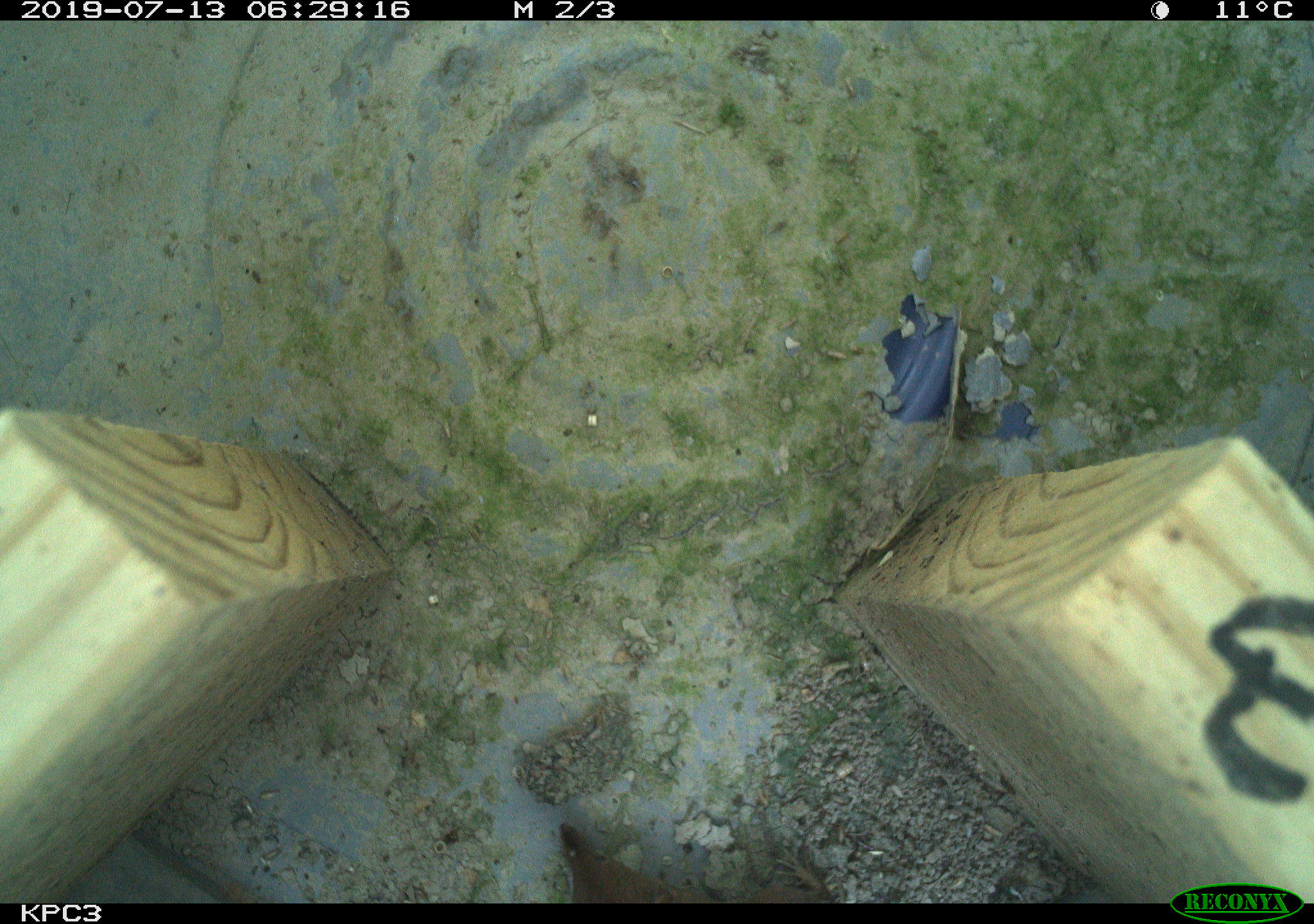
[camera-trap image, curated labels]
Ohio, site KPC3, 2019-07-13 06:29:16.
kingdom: Animalia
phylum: Chordata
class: Mammalia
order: Eulipotyphla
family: Soricidae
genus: Sorex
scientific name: Sorex cinereus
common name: masked shrew